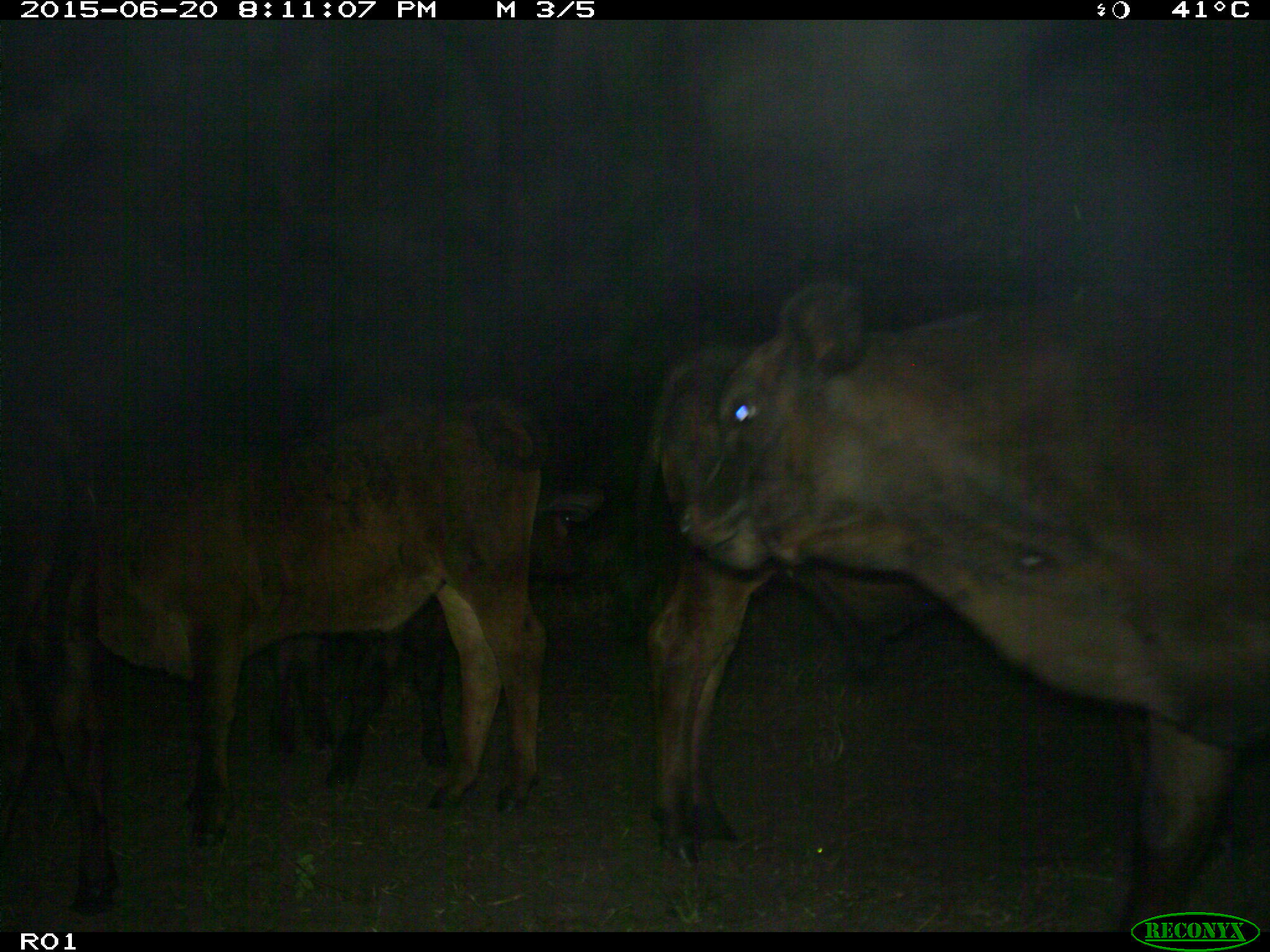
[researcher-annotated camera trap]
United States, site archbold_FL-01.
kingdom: Animalia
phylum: Chordata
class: Mammalia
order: Artiodactyla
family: Bovidae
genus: Bos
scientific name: Bos taurus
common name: domestic cow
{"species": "Bos taurus (domestic cow)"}